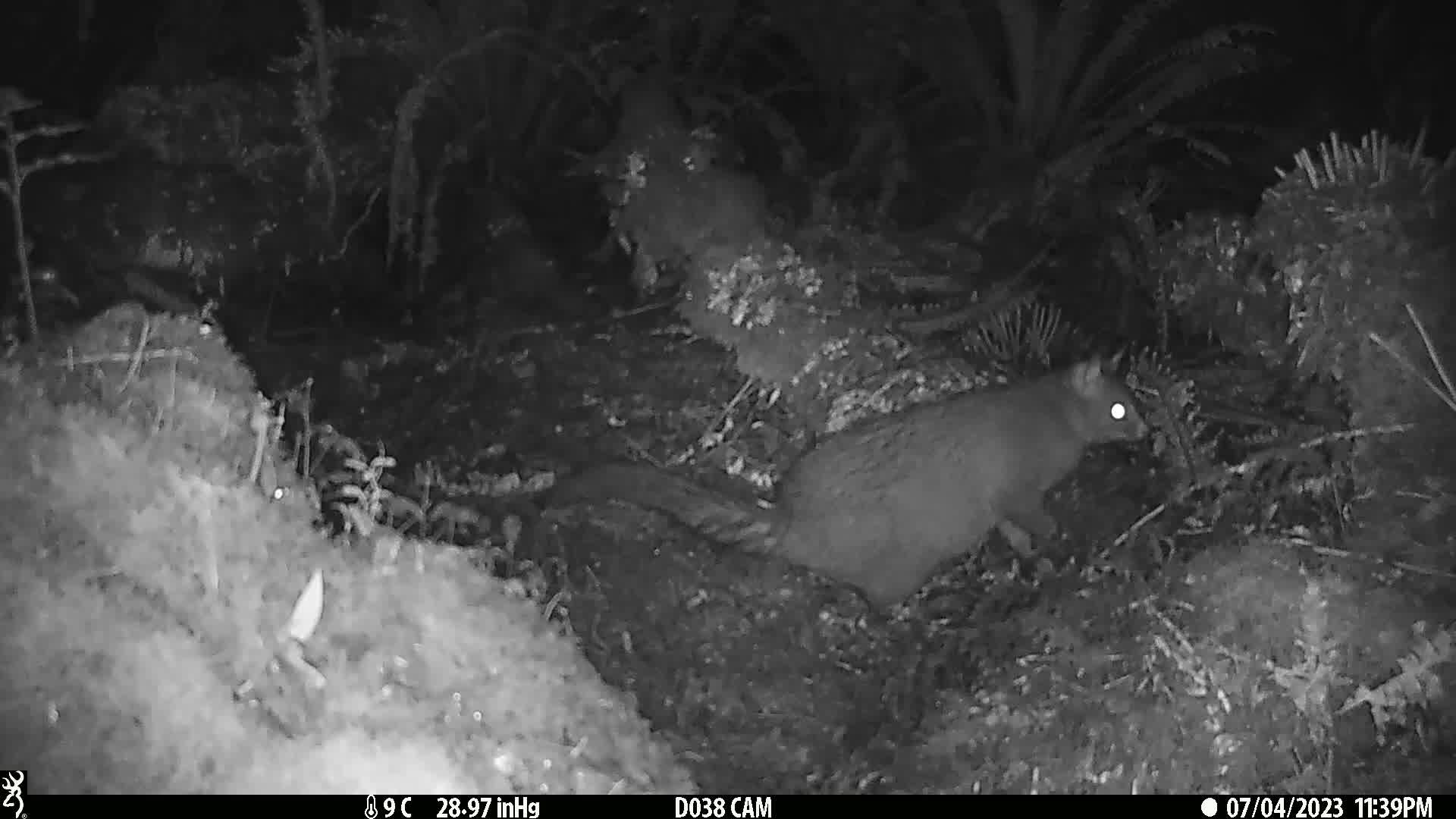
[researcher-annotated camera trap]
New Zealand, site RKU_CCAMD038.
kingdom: Animalia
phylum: Chordata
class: Mammalia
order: Diprotodontia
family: Phalangeridae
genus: Trichosurus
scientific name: Trichosurus vulpecula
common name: common brushtail possum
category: possum